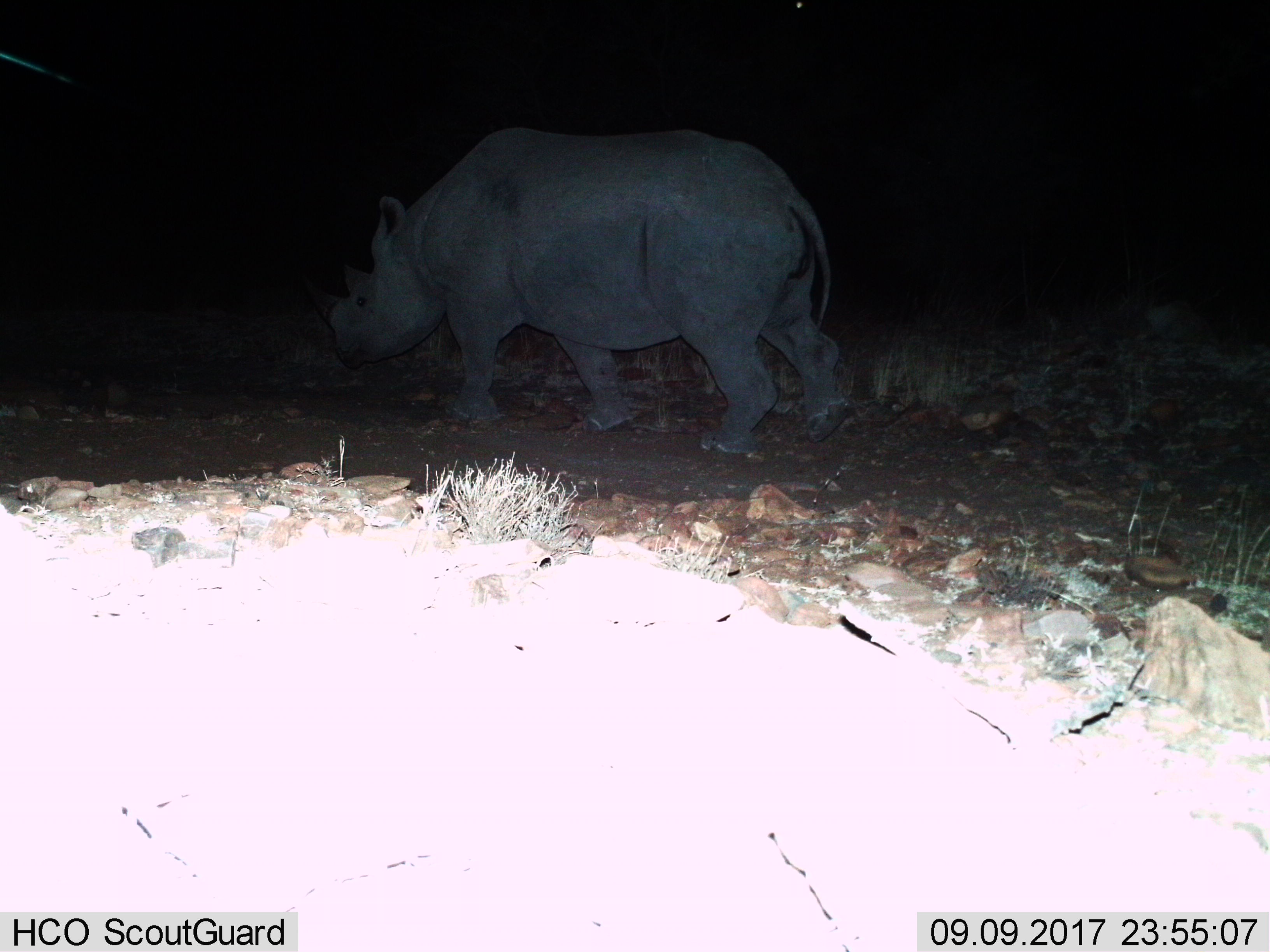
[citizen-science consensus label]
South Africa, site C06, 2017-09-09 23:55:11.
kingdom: Animalia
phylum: Chordata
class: Mammalia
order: Perissodactyla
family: Rhinocerotidae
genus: Diceros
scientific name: Diceros bicornis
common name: black rhinoceros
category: rhinocerosblack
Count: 1.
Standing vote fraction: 29%.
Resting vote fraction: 0%.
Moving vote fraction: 100%.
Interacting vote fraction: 0%.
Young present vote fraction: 0%.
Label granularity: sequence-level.